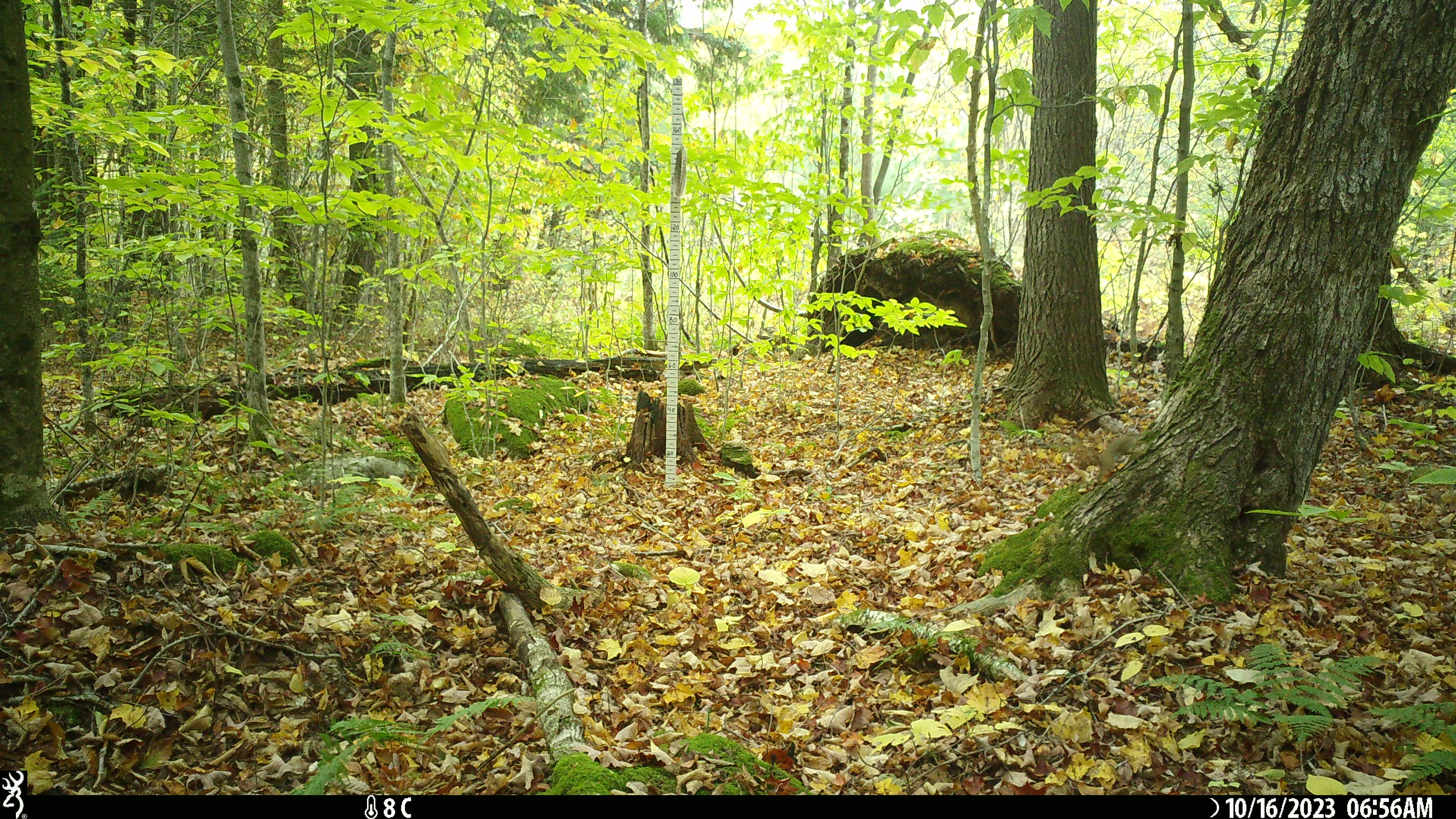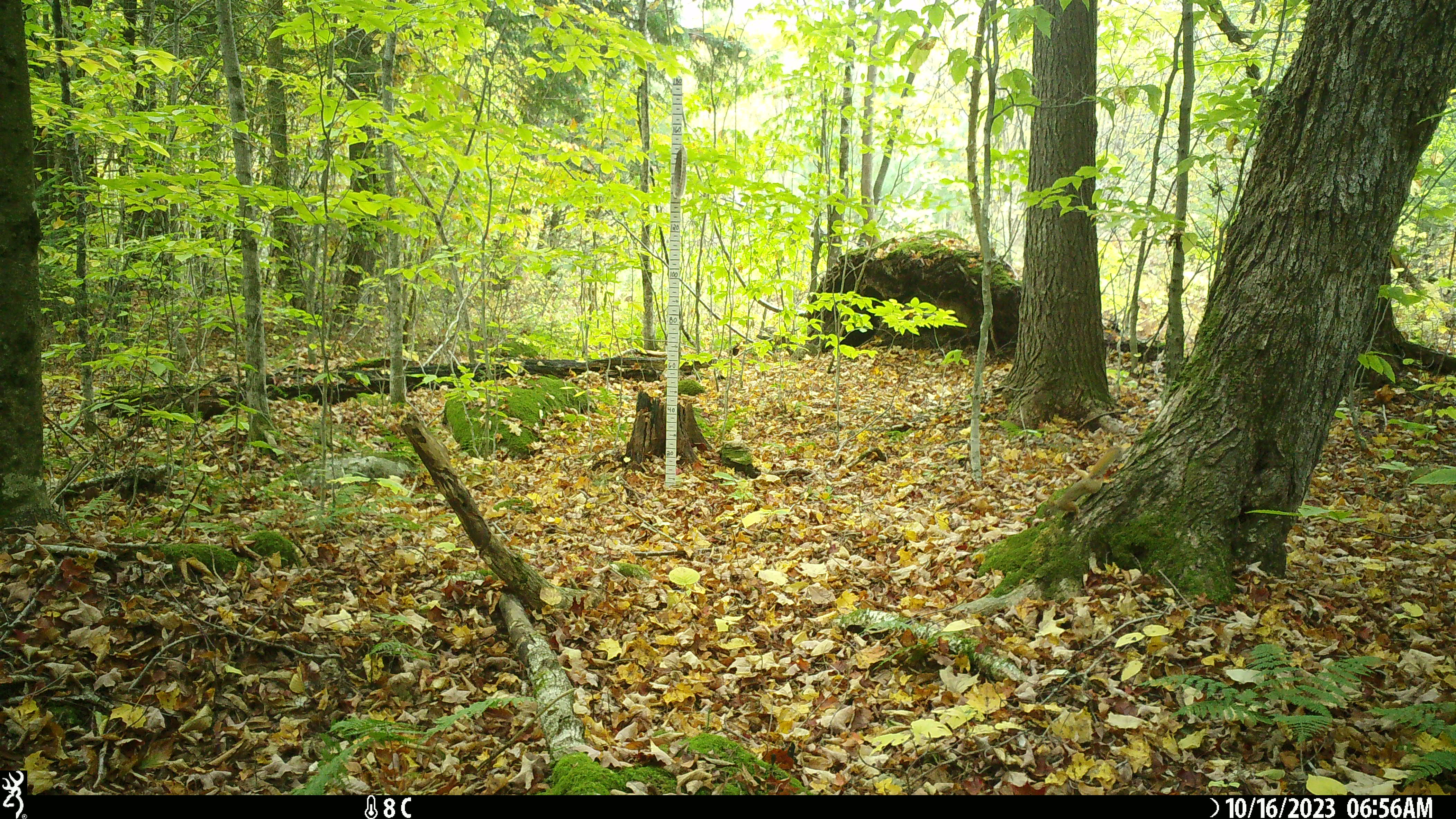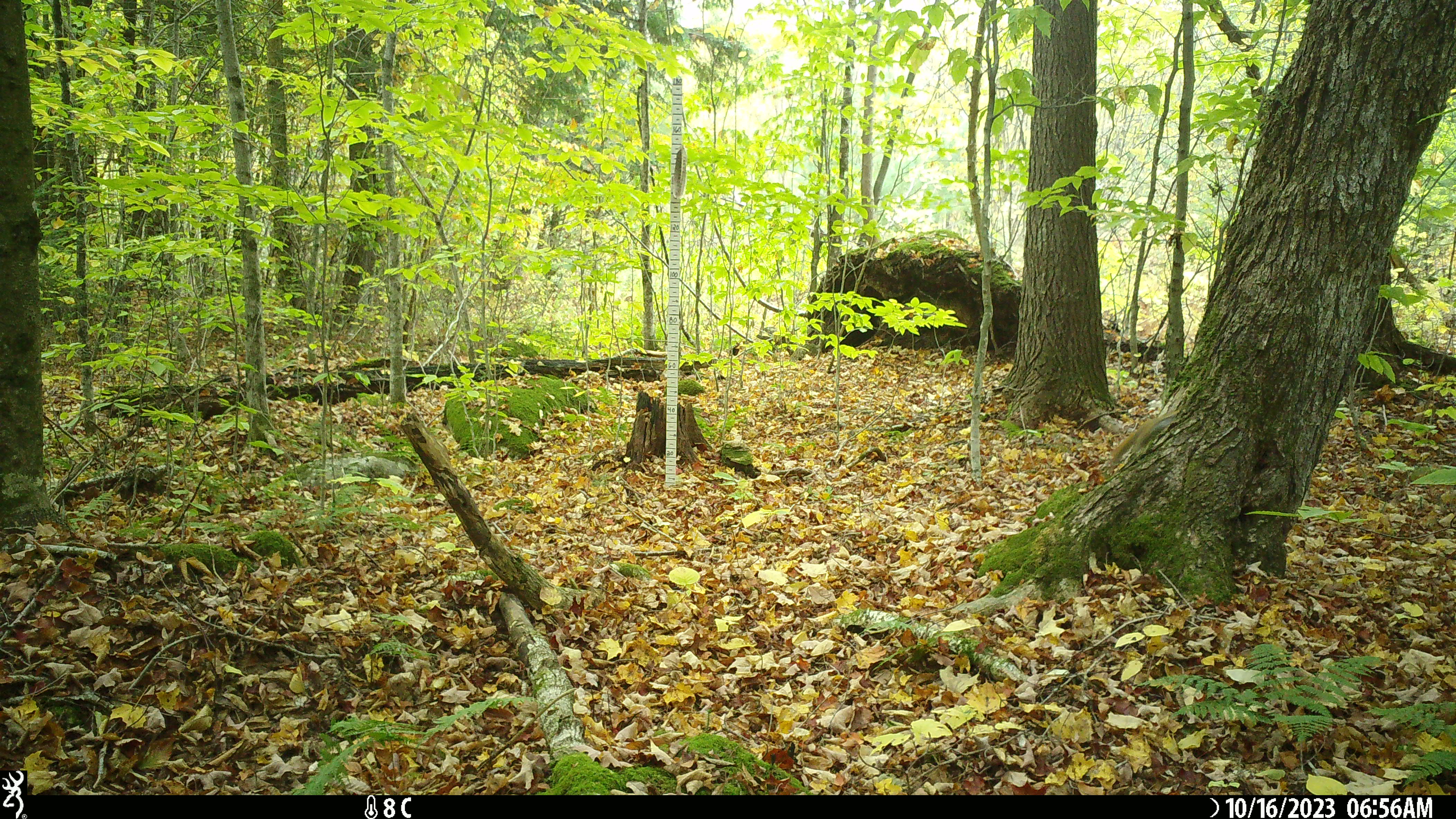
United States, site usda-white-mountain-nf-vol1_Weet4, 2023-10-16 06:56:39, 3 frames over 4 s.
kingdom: Animalia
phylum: Chordata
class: Mammalia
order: Rodentia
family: Sciuridae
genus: Tamiasciurus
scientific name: Tamiasciurus hudsonicus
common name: red squirrel